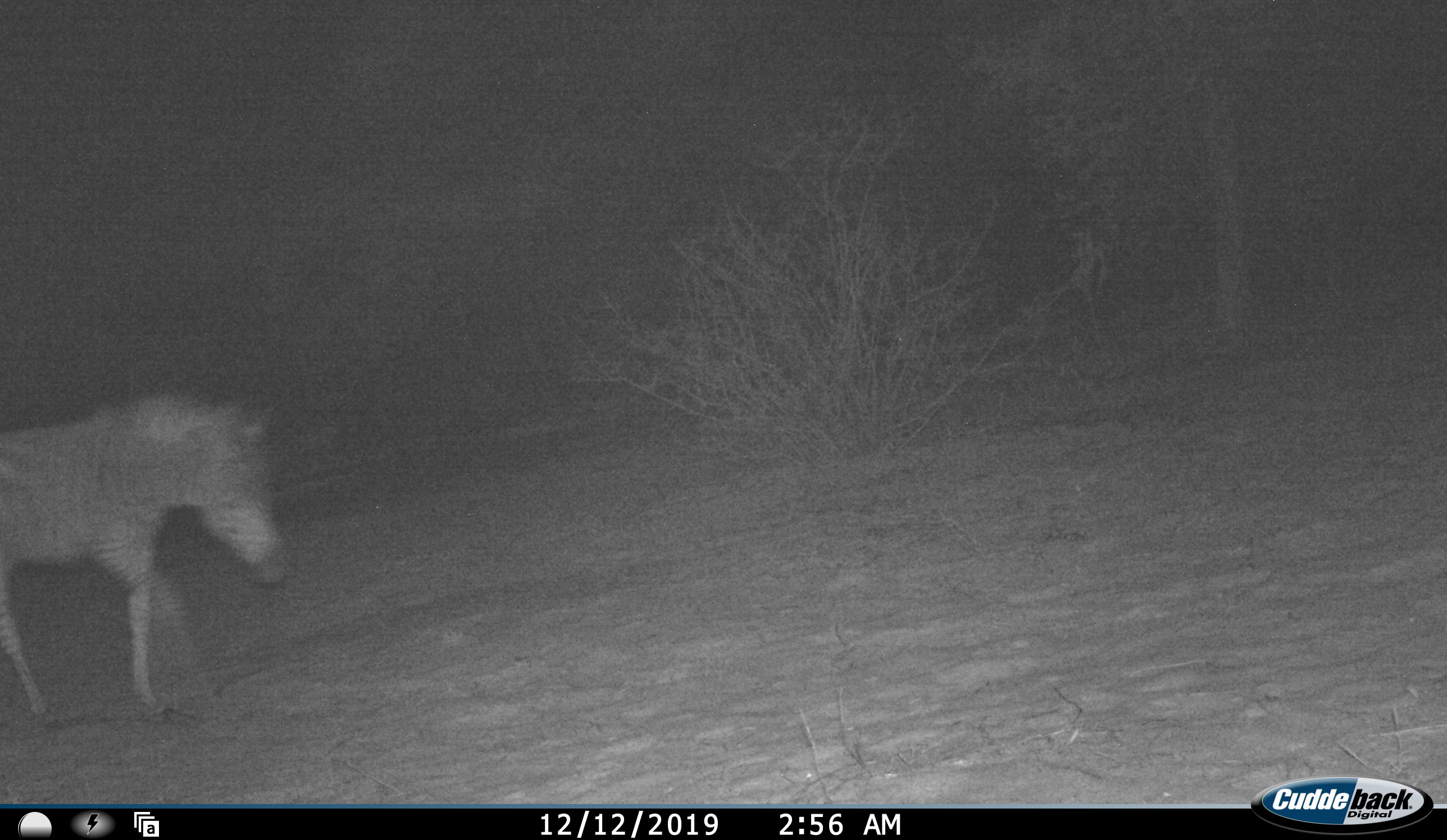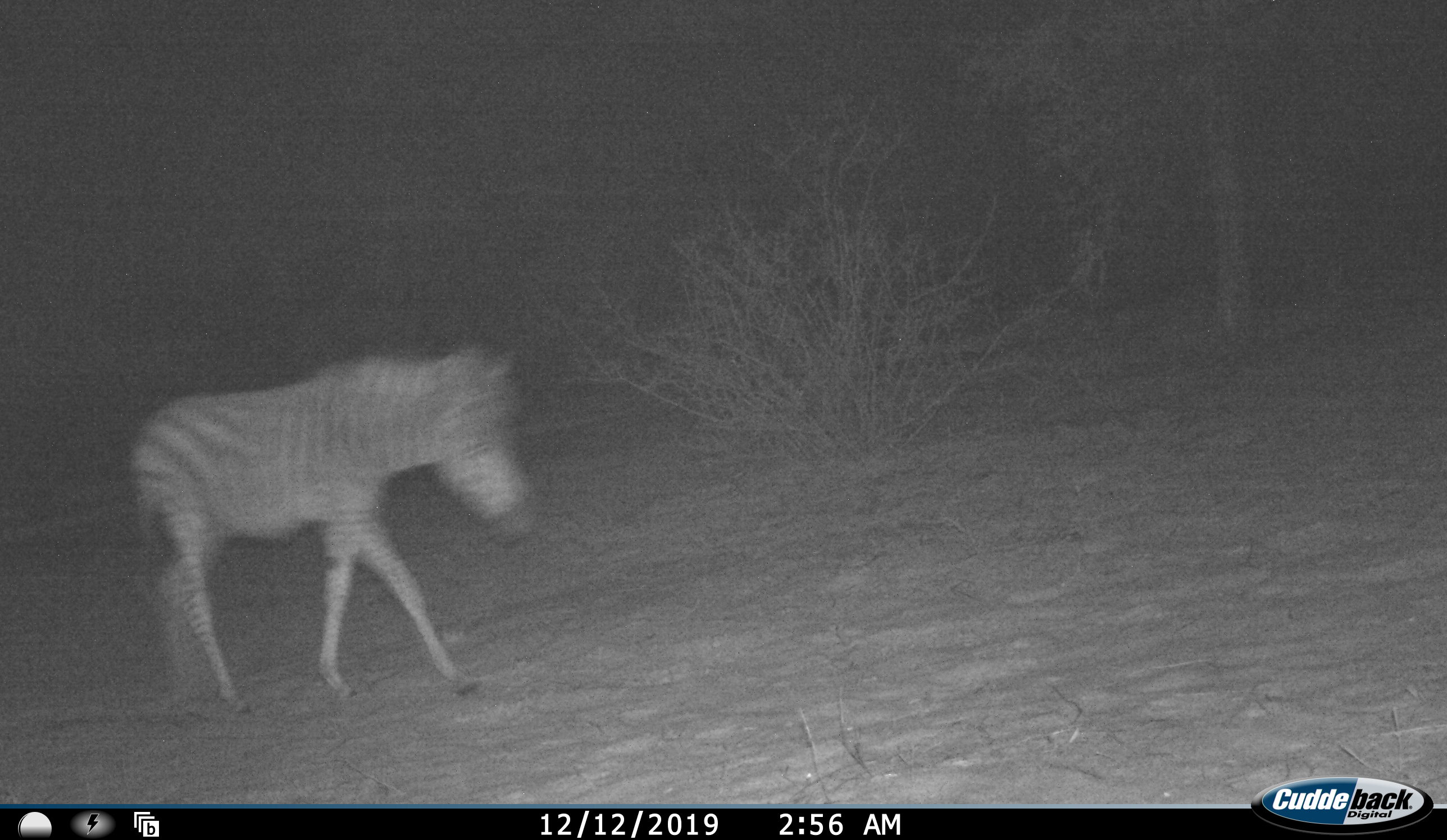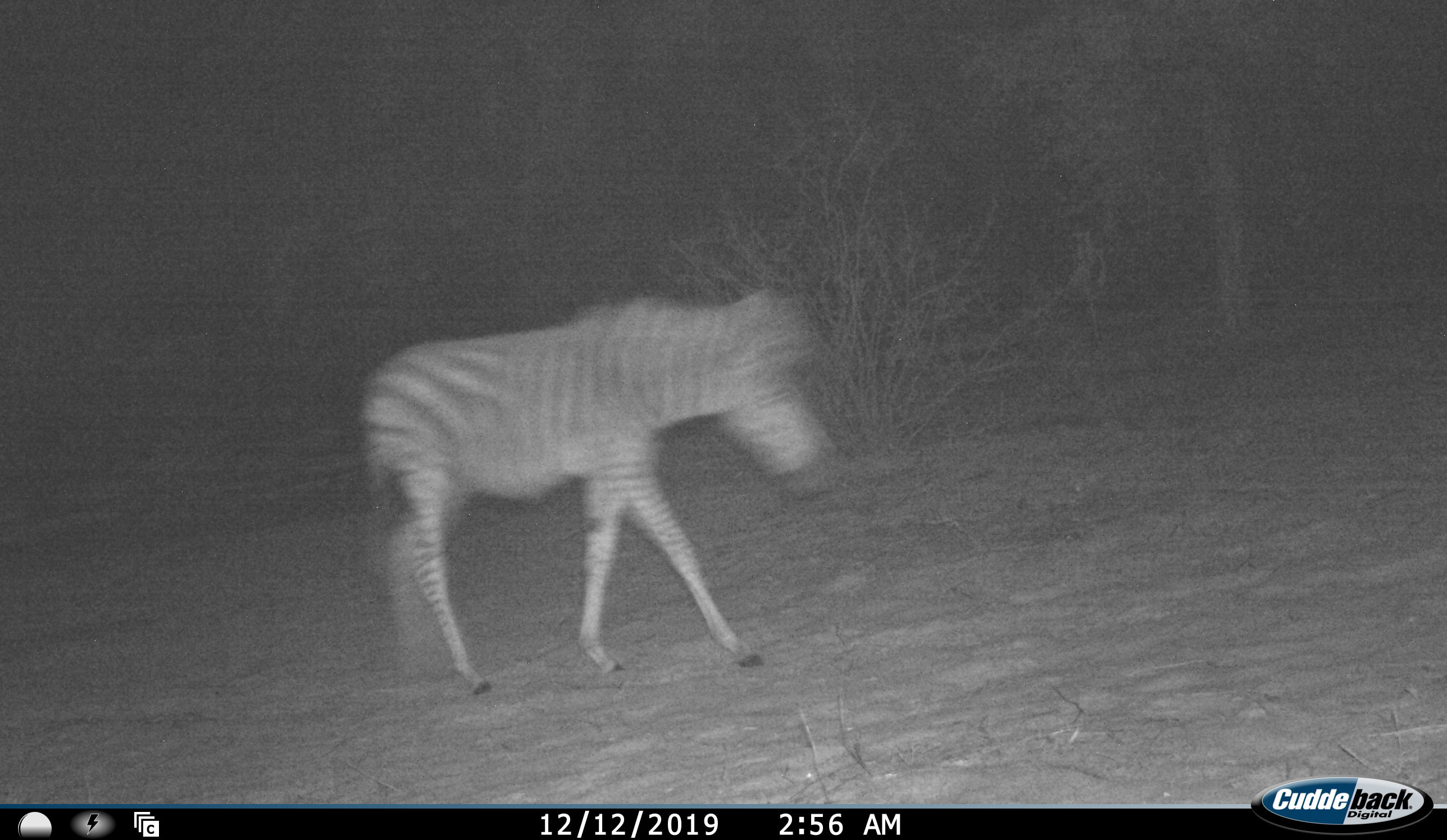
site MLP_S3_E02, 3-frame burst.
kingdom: Animalia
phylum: Chordata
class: Mammalia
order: Perissodactyla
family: Equidae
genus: Equus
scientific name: Equus quagga burchellii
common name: burchell's zebra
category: zebraburchells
Zebraburchells (burchell's zebra) (Equus quagga burchellii), count 1. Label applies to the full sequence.